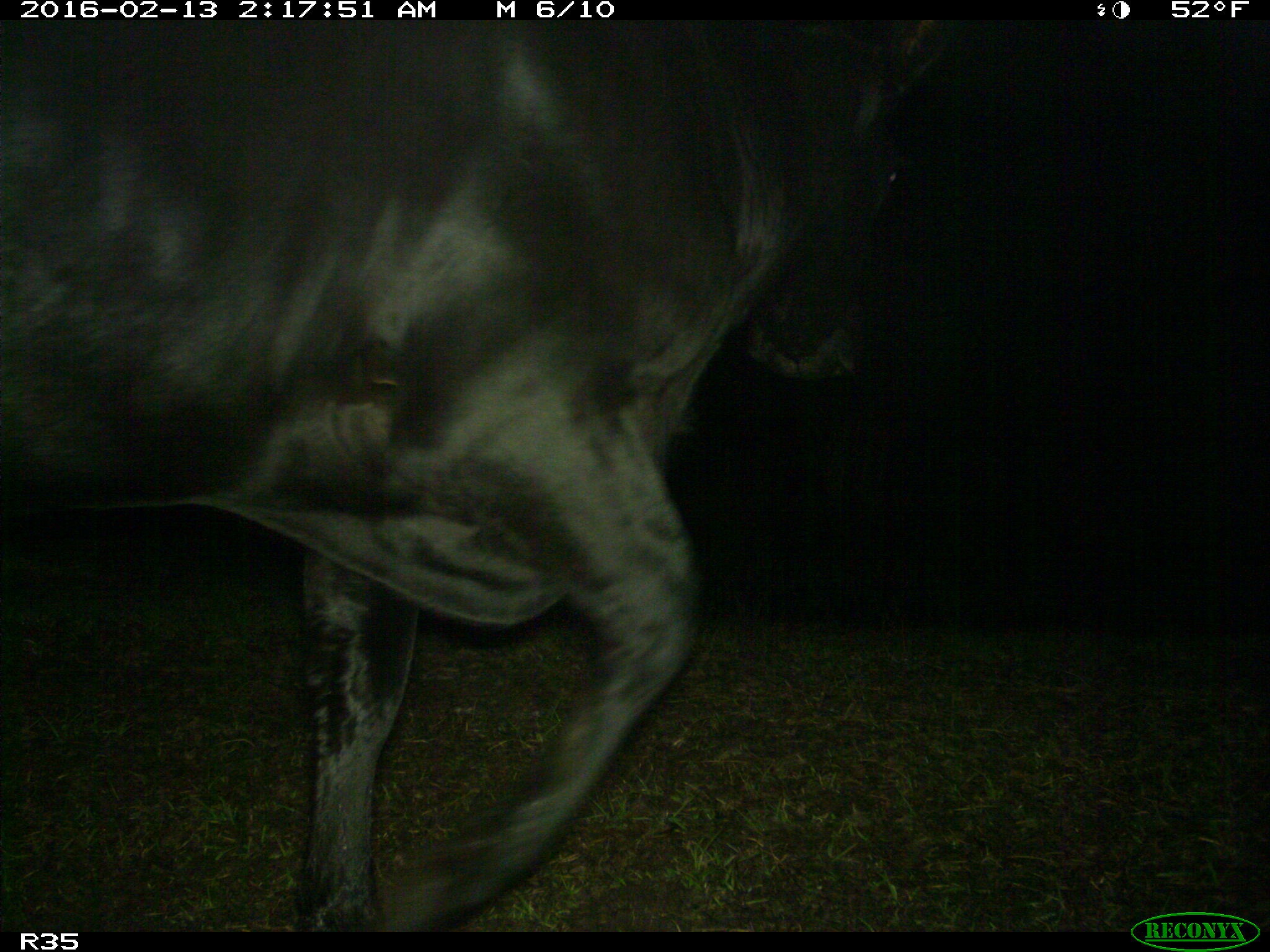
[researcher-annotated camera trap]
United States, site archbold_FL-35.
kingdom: Animalia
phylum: Chordata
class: Mammalia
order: Artiodactyla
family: Bovidae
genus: Bos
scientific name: Bos taurus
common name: domestic cow